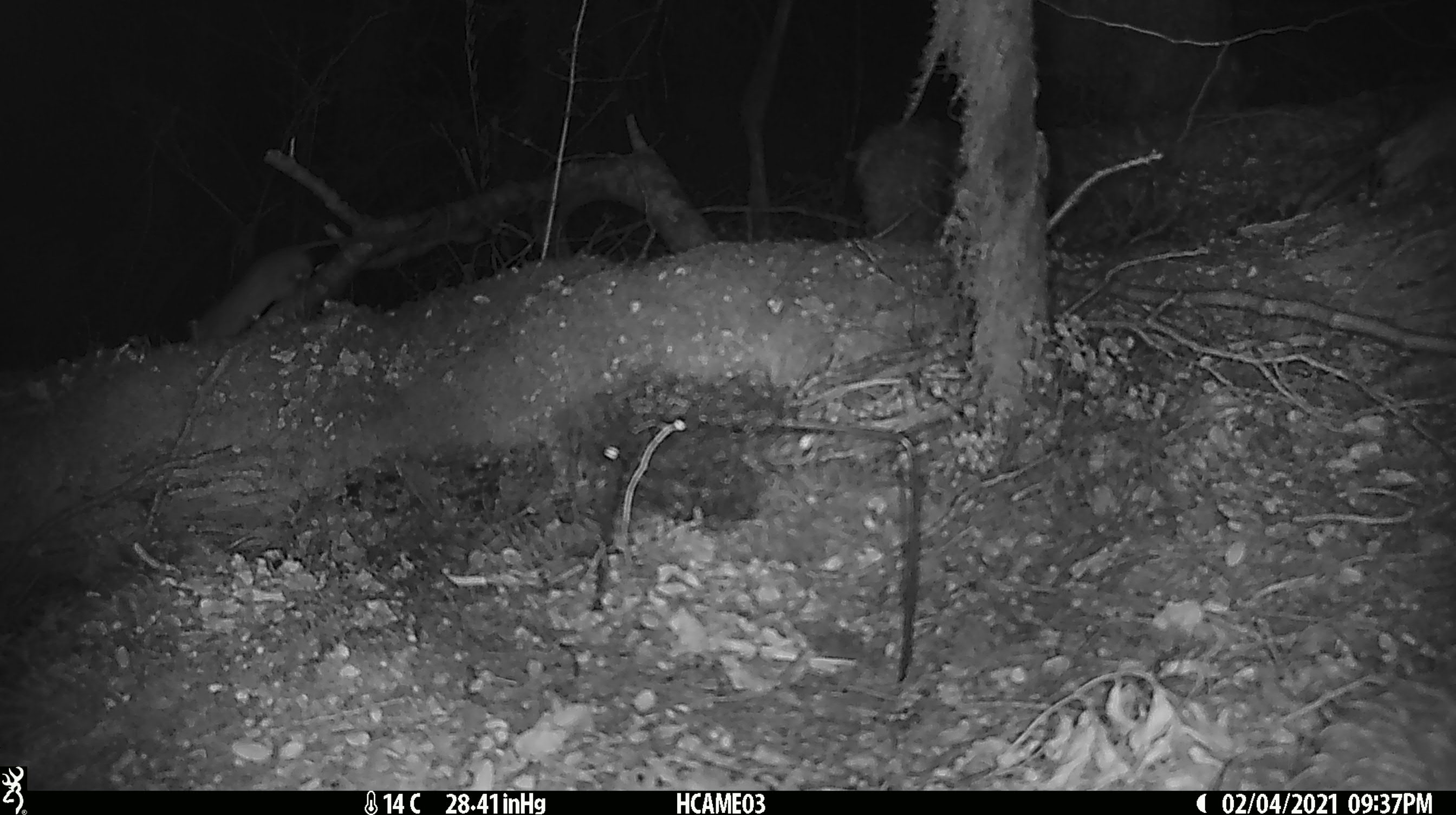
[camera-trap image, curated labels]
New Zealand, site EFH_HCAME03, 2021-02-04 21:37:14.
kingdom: Animalia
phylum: Chordata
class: Mammalia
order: Rodentia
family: Muridae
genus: Rattus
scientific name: Rattus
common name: rat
Rat (Rattus).